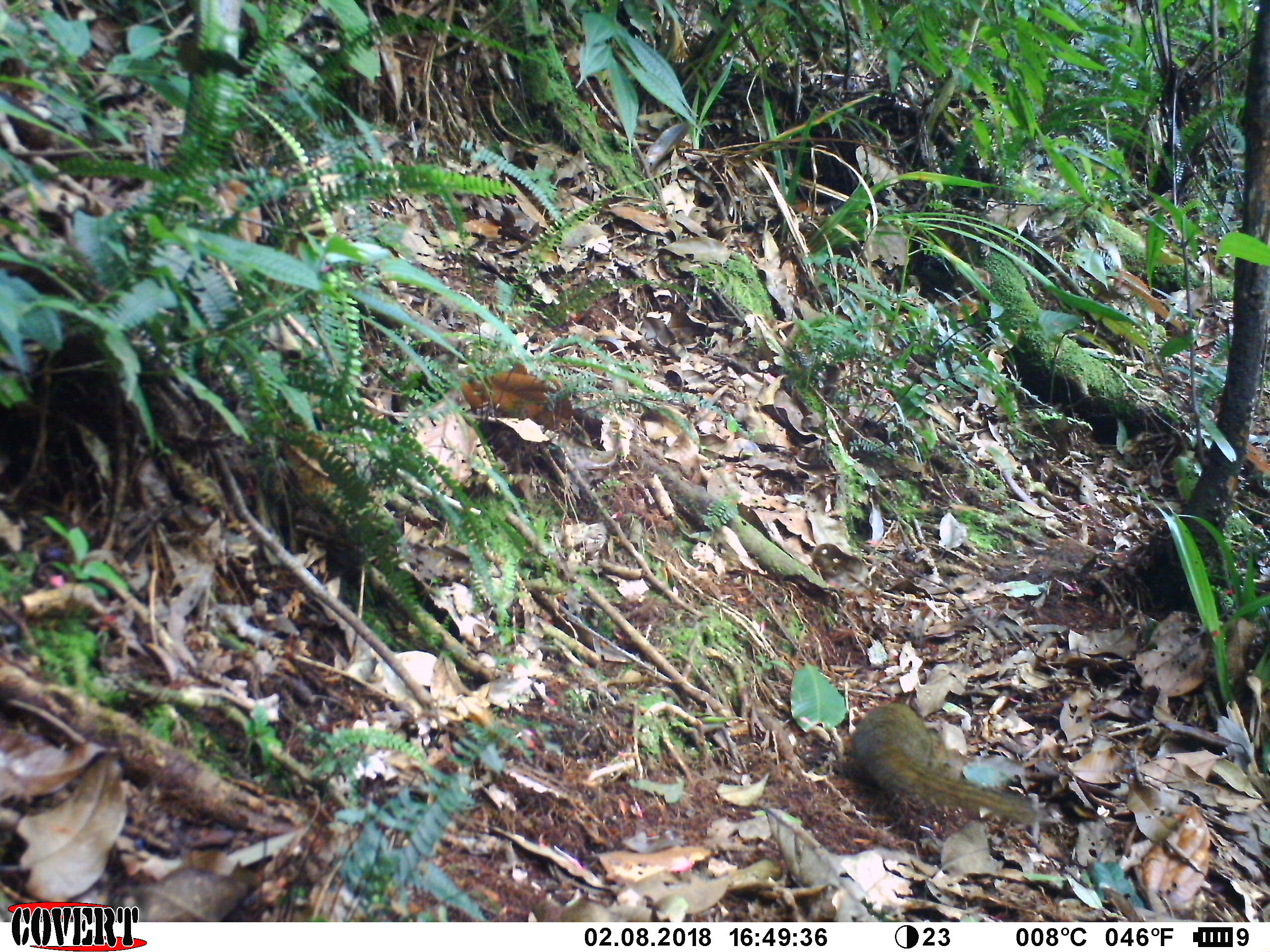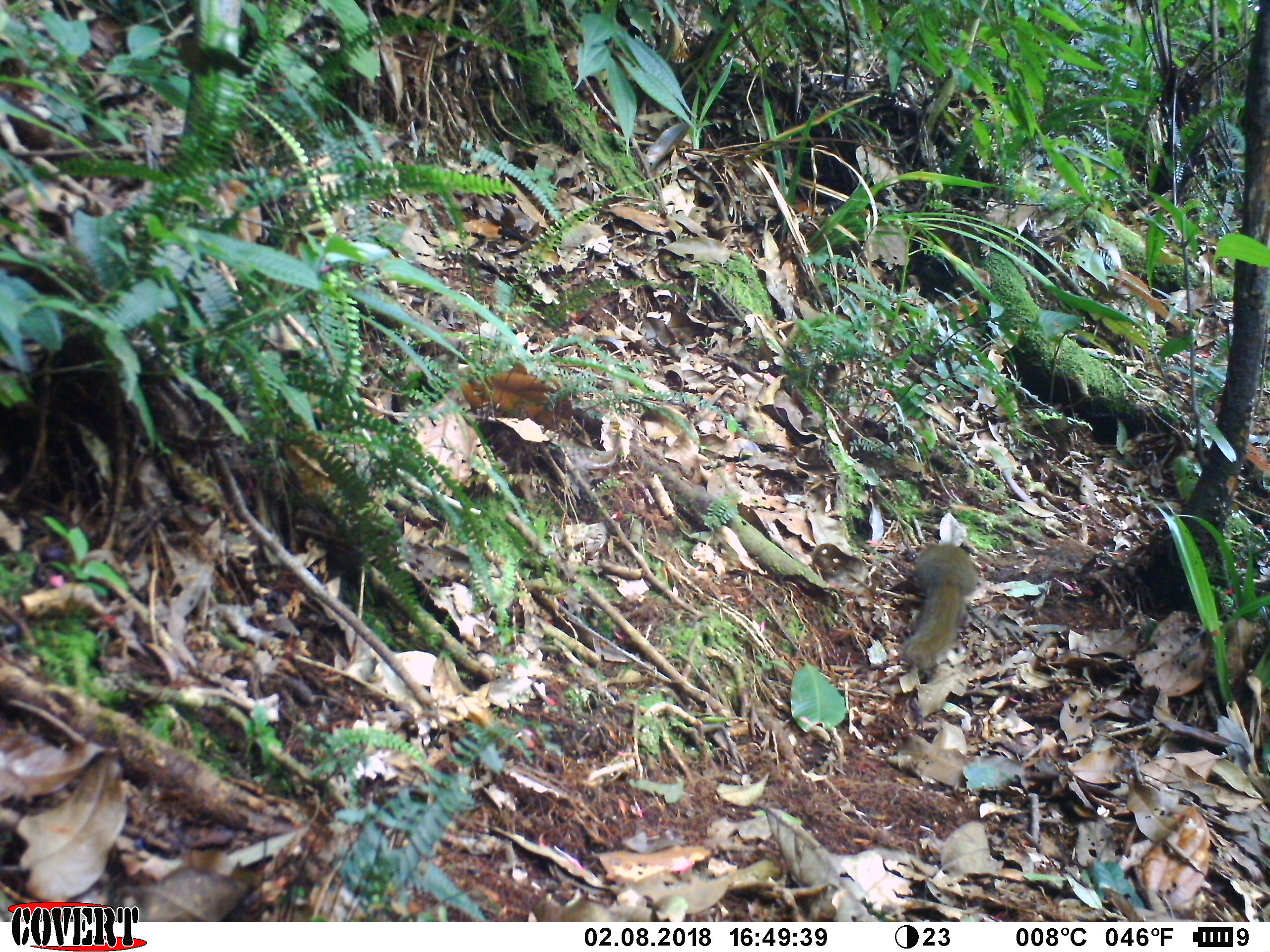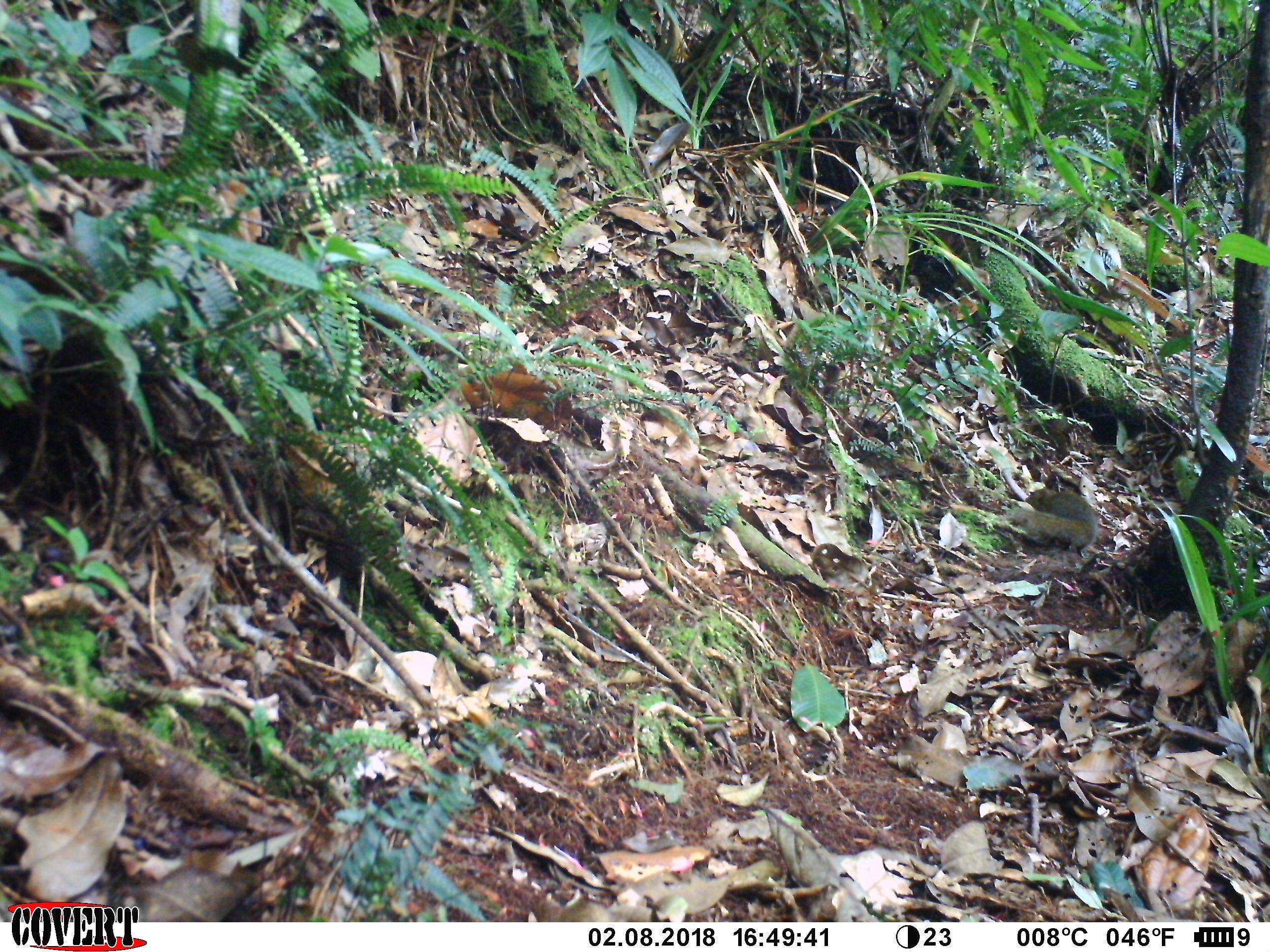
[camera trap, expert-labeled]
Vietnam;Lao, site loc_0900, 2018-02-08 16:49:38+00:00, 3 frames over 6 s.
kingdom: Animalia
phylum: Chordata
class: Mammalia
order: Scandentia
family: Tupaiidae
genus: Tupaia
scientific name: Tupaia belangeri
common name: northern treeshrew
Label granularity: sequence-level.